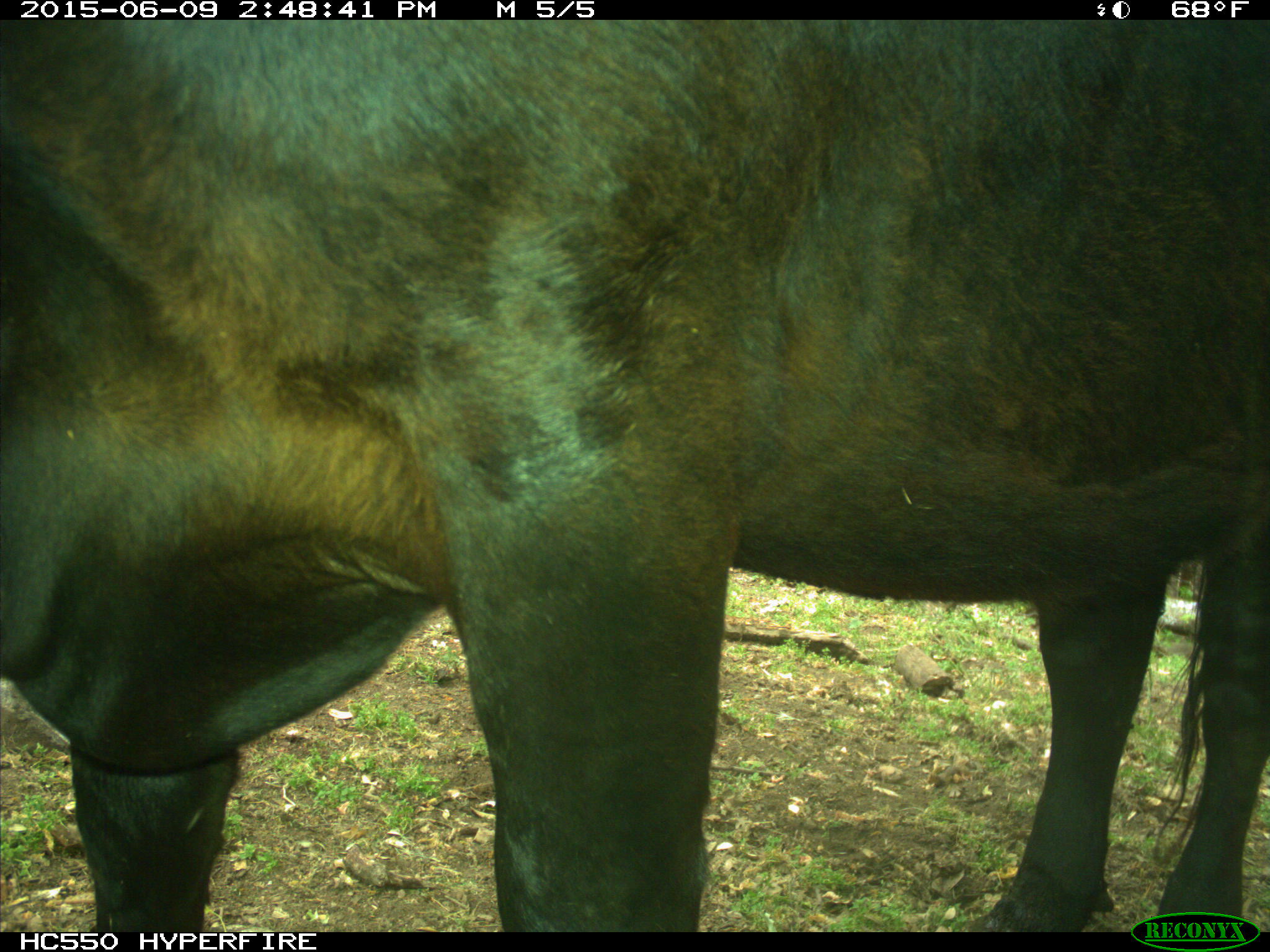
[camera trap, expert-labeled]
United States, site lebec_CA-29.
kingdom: Animalia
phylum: Chordata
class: Mammalia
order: Artiodactyla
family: Bovidae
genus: Bos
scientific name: Bos taurus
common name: domestic cow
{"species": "Bos taurus (domestic cow)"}